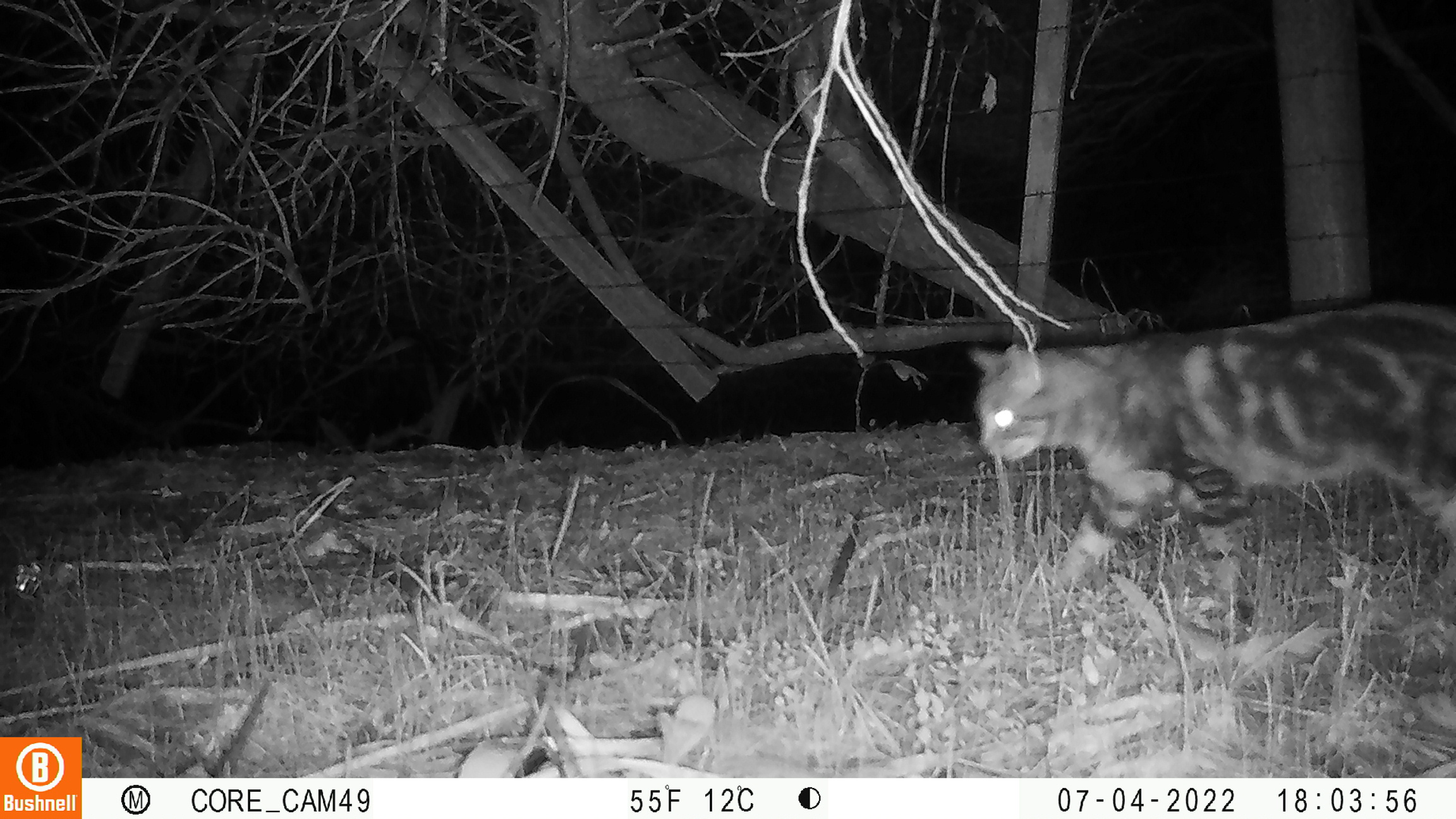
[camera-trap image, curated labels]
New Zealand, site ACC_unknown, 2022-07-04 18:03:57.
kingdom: Animalia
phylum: Chordata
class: Mammalia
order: Carnivora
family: Felidae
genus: Felis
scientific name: Felis catus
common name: domestic cat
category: cat